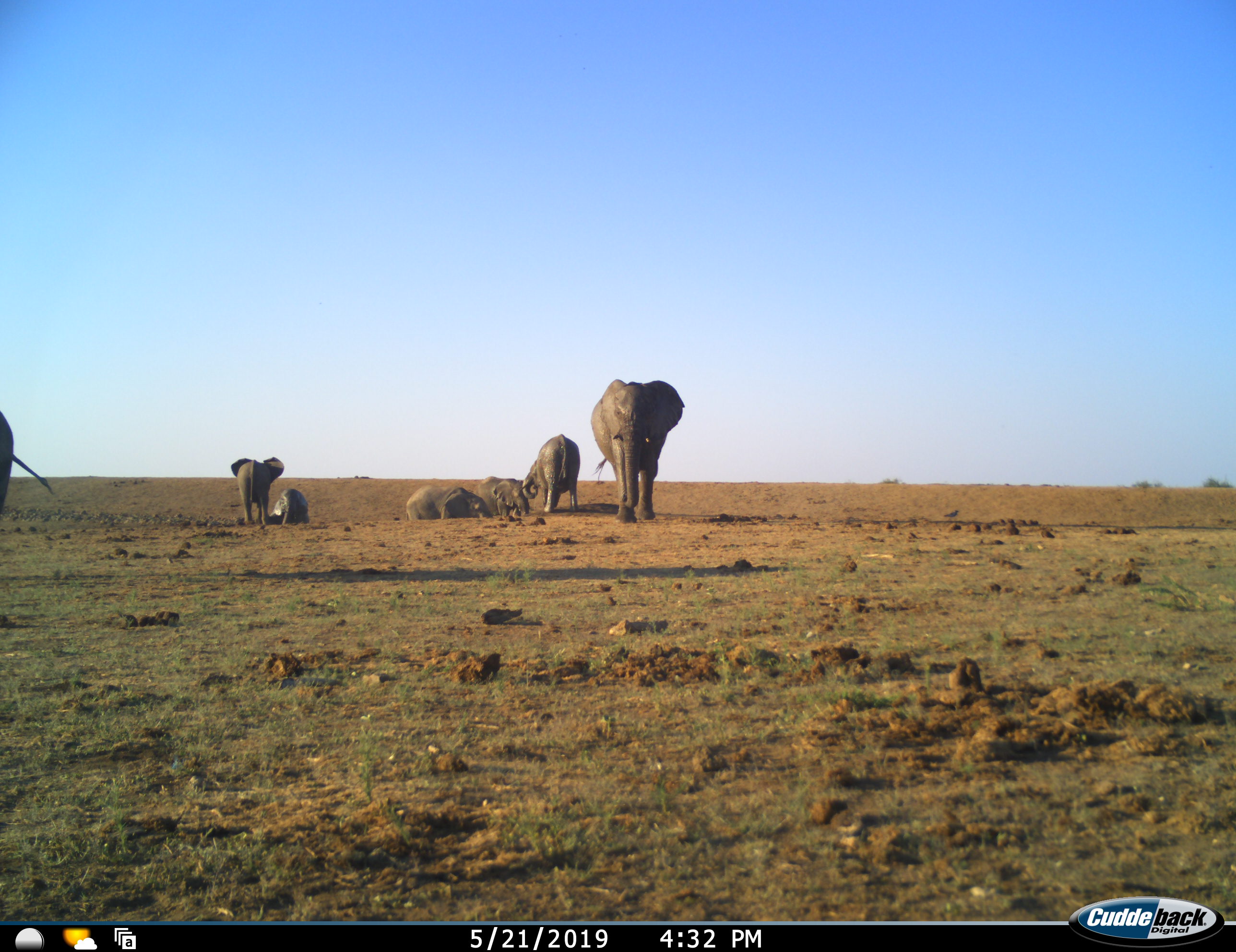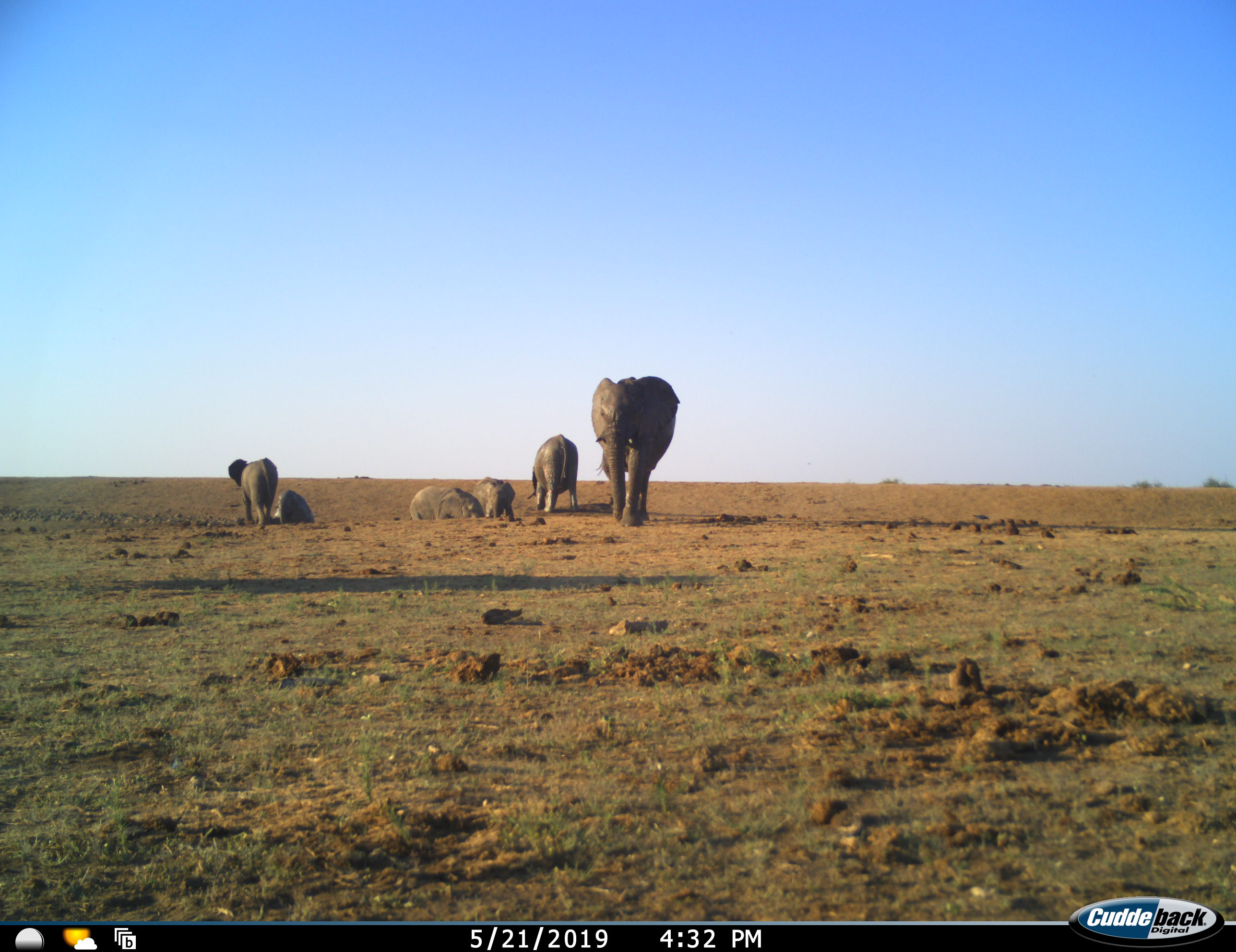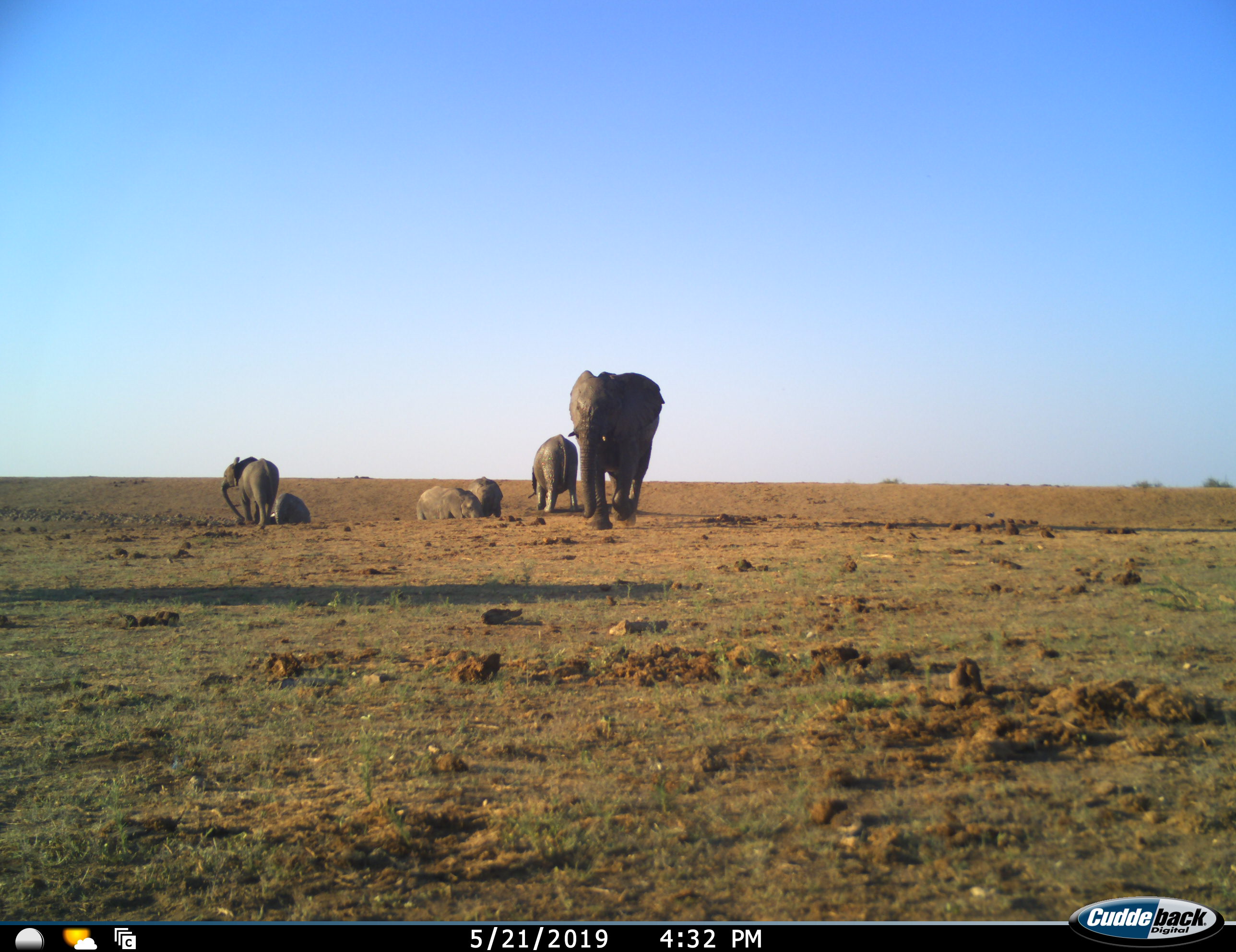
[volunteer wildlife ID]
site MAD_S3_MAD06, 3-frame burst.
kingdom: Animalia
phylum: Chordata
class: Mammalia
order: Proboscidea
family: Elephantidae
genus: Loxodonta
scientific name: Loxodonta africana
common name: african bush elephant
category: elephant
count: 7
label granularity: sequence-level